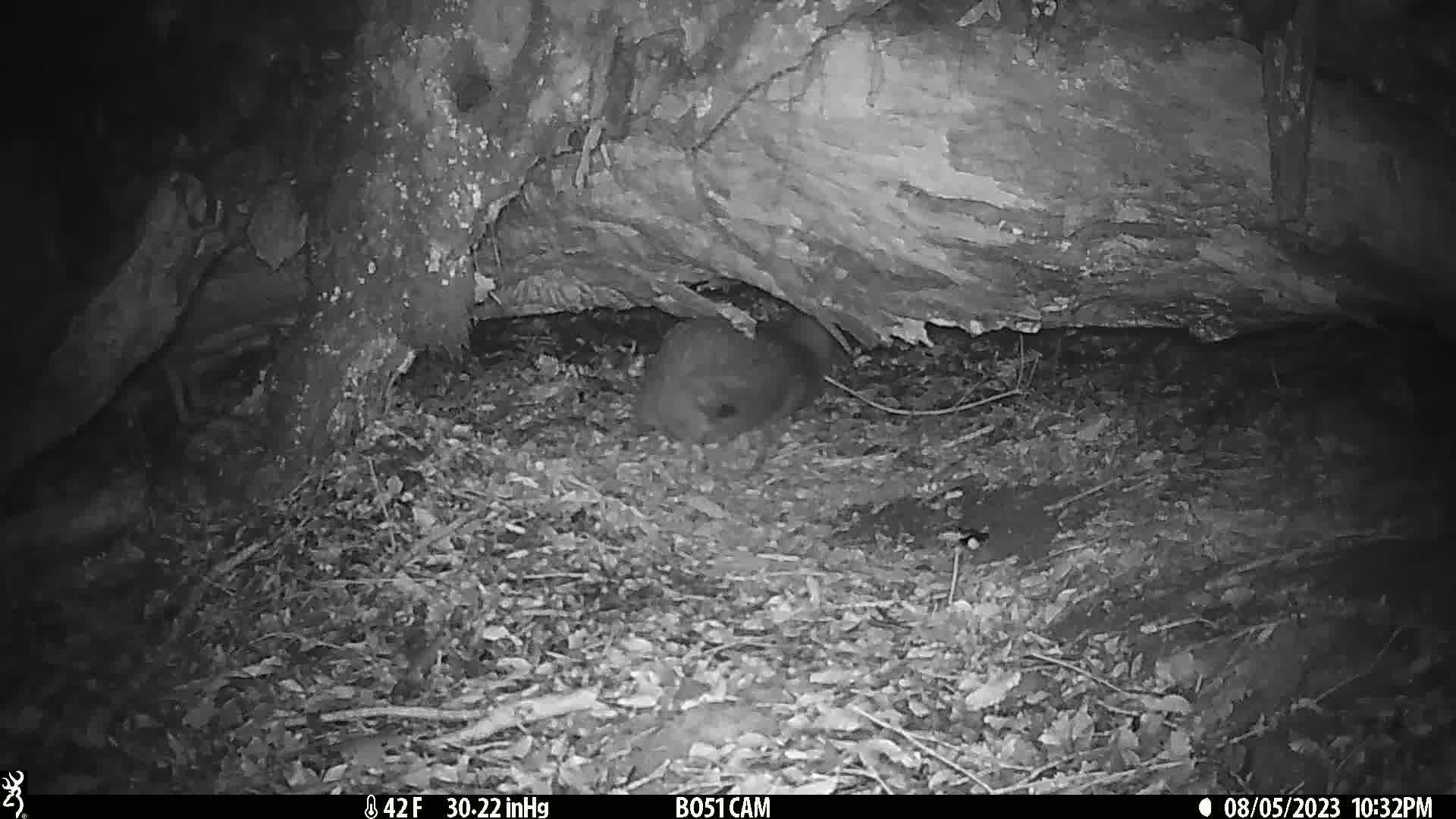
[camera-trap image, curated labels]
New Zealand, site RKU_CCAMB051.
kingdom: Animalia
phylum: Chordata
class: Aves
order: Apterygiformes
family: Apterygidae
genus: Apteryx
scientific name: Apteryx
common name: kiwi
Kiwi (Apteryx).